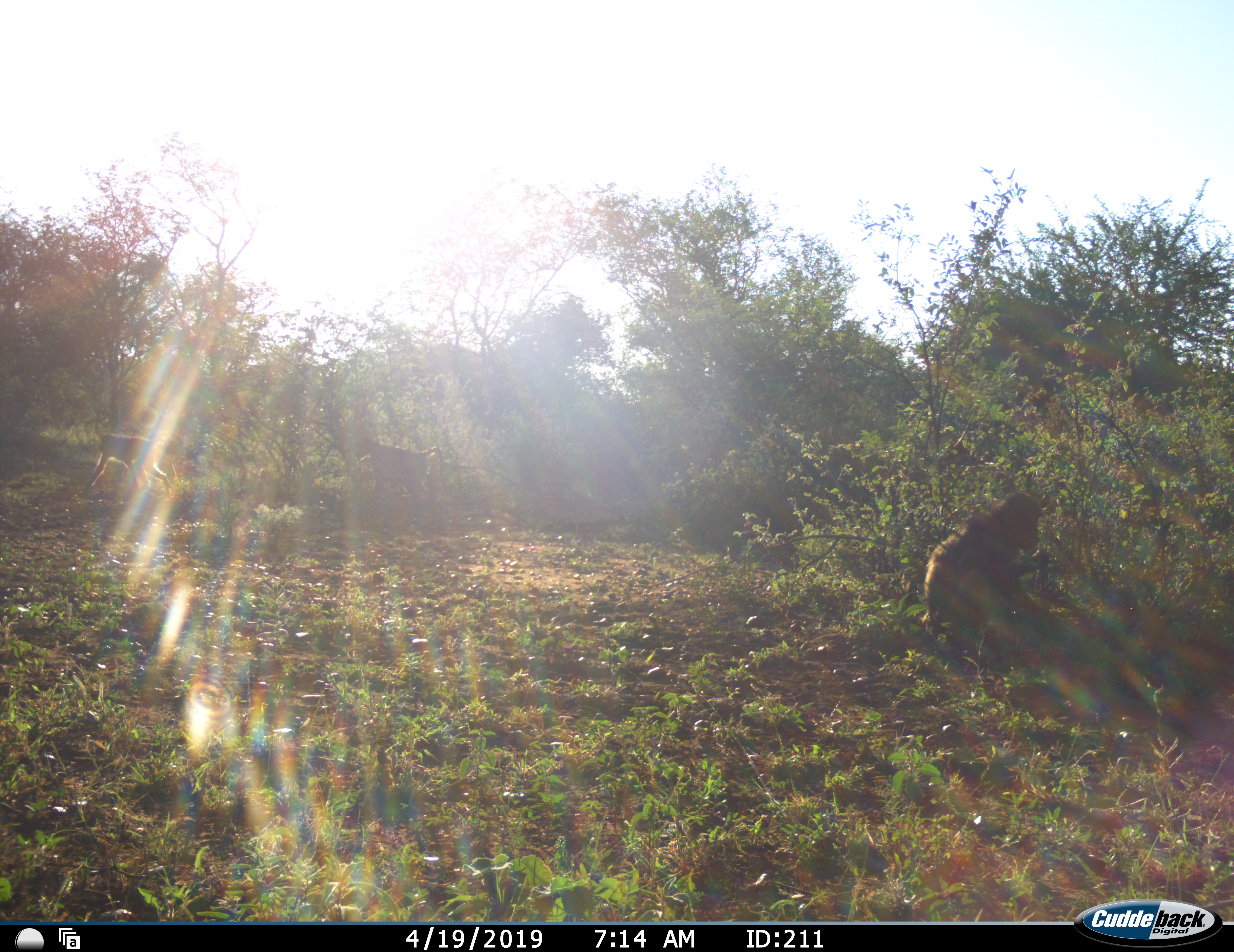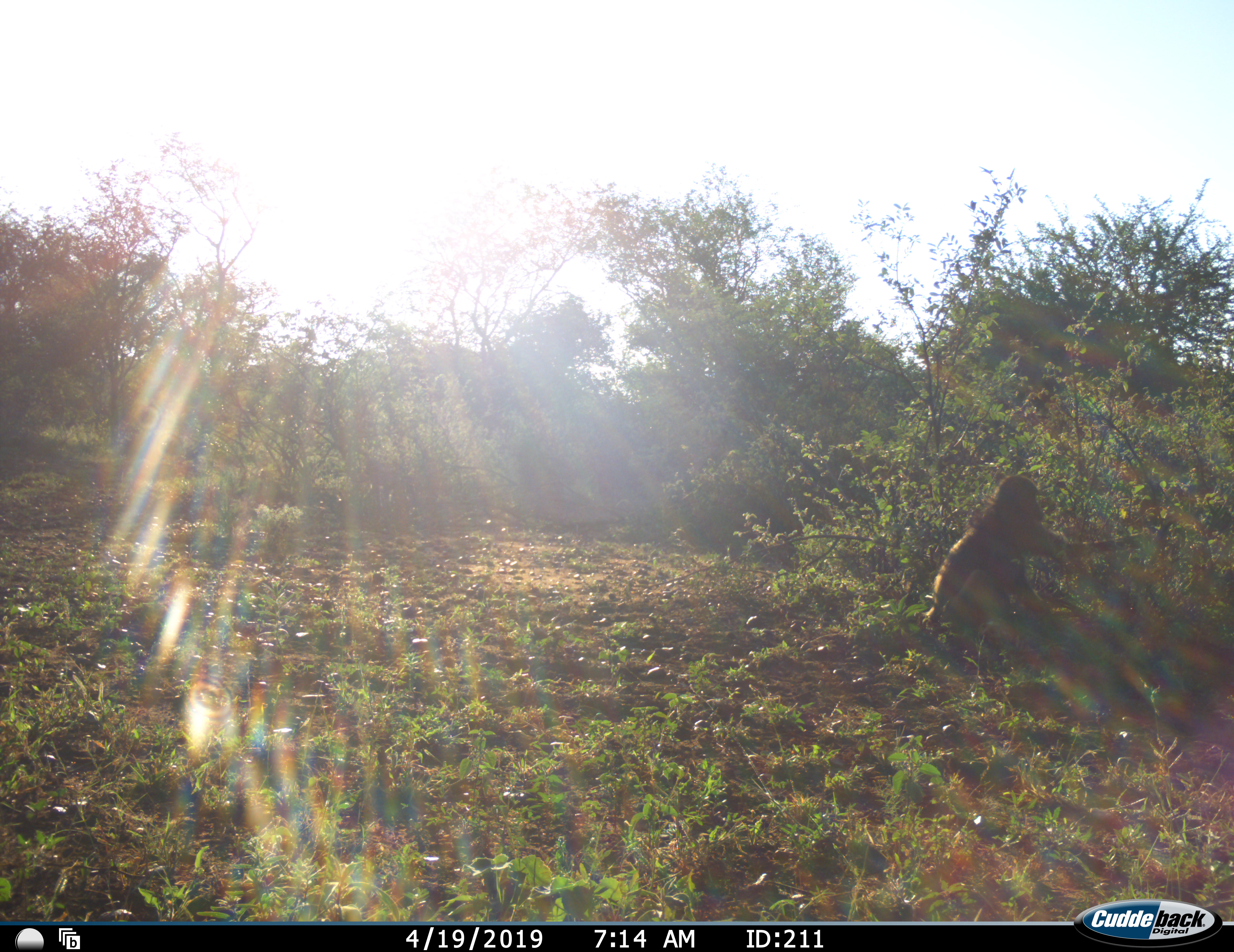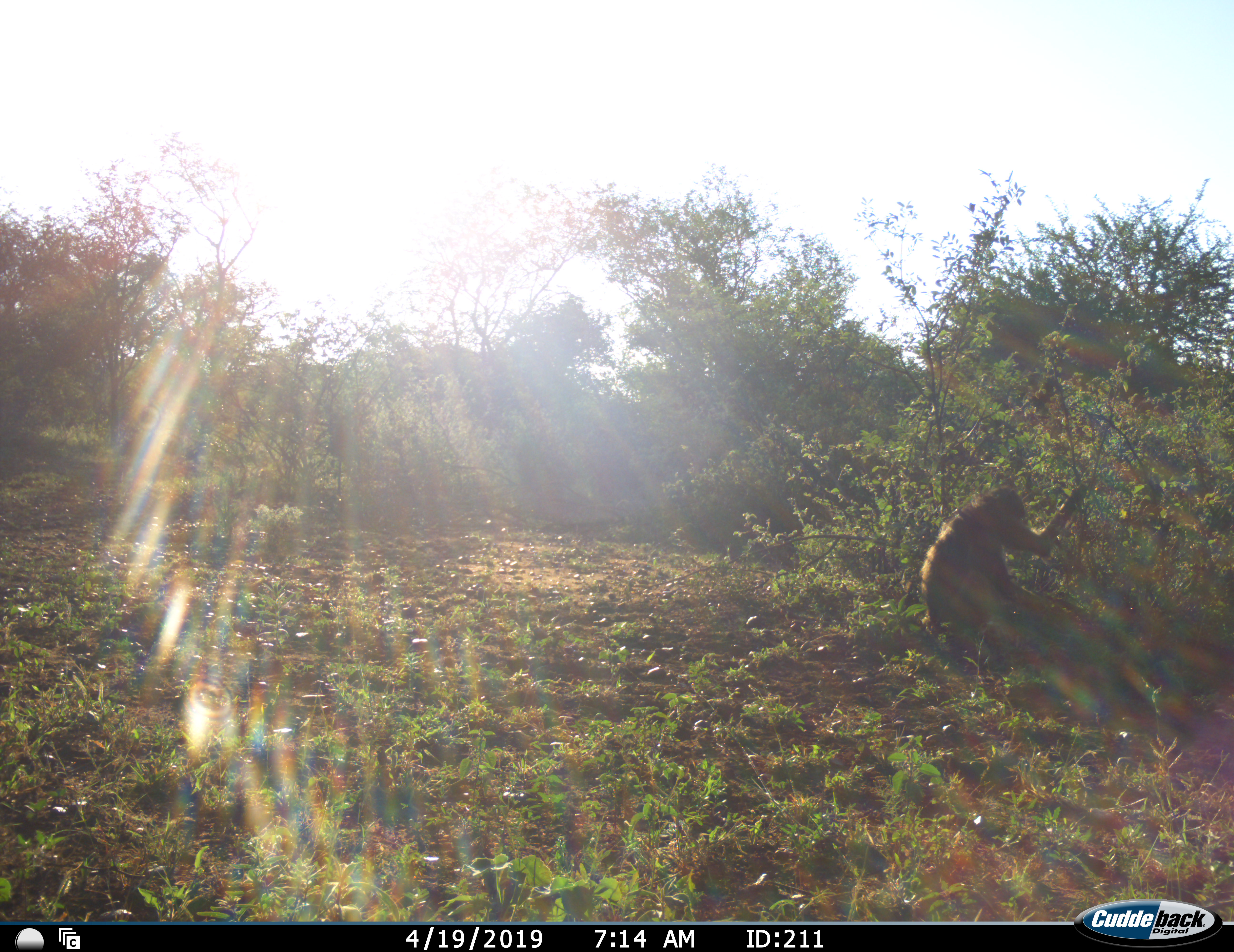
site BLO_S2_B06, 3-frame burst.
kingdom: Animalia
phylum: Chordata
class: Mammalia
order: Primates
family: Cercopithecidae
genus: Papio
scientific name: Papio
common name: baboon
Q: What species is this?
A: Baboon (Papio).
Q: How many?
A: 3.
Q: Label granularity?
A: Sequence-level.